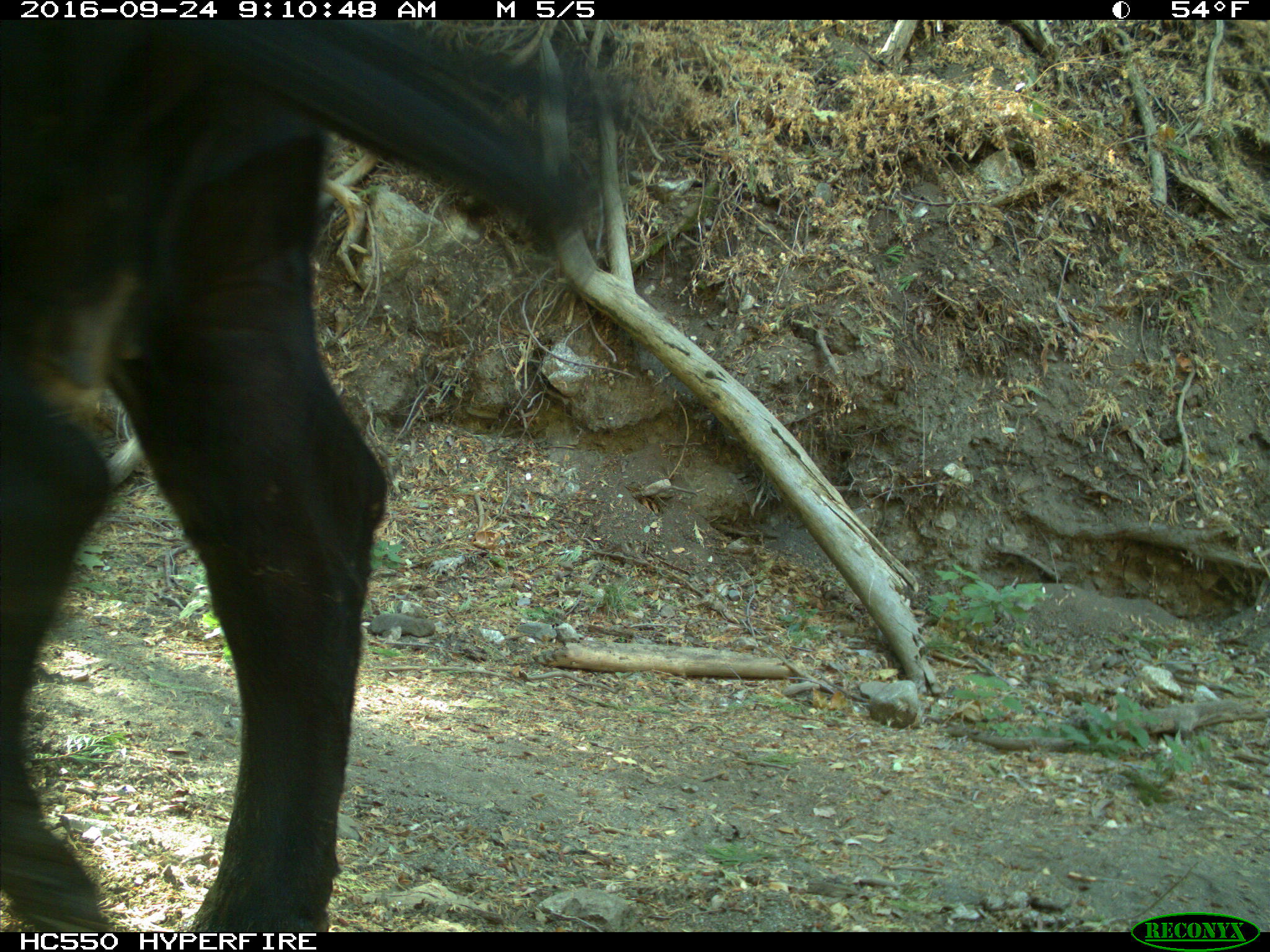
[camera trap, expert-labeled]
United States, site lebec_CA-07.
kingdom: Animalia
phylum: Chordata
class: Mammalia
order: Artiodactyla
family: Bovidae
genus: Bos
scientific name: Bos taurus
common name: domestic cow